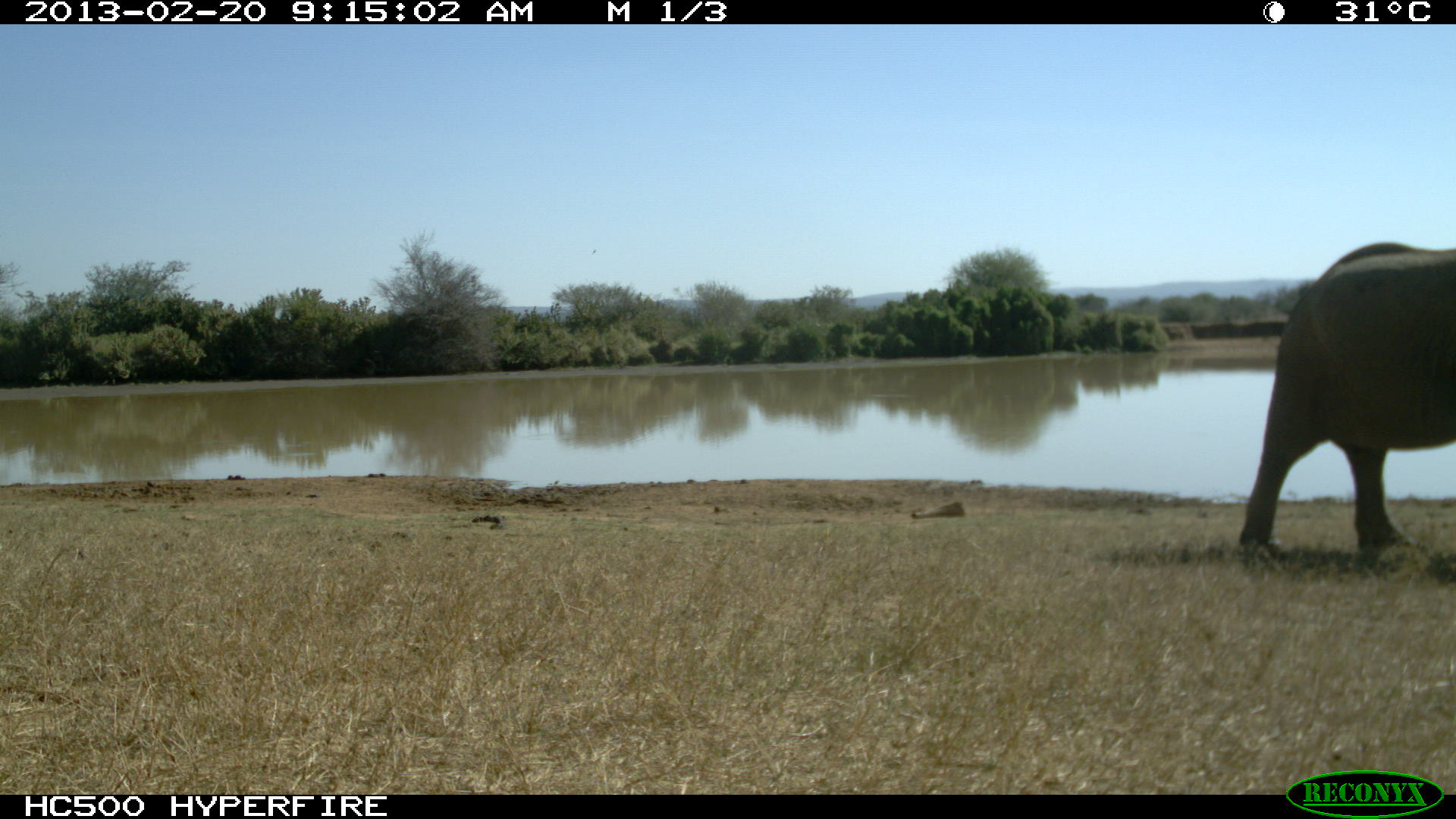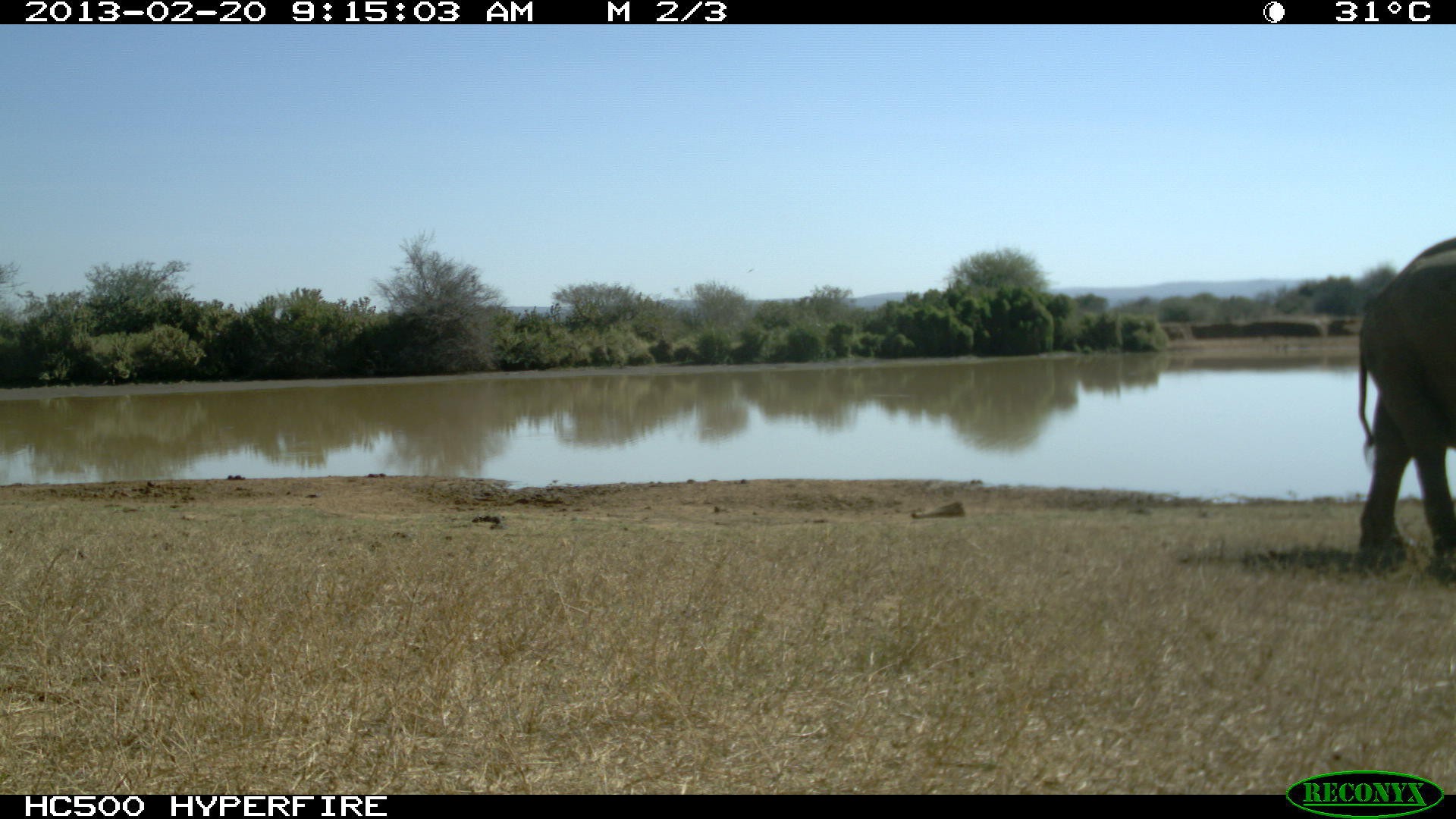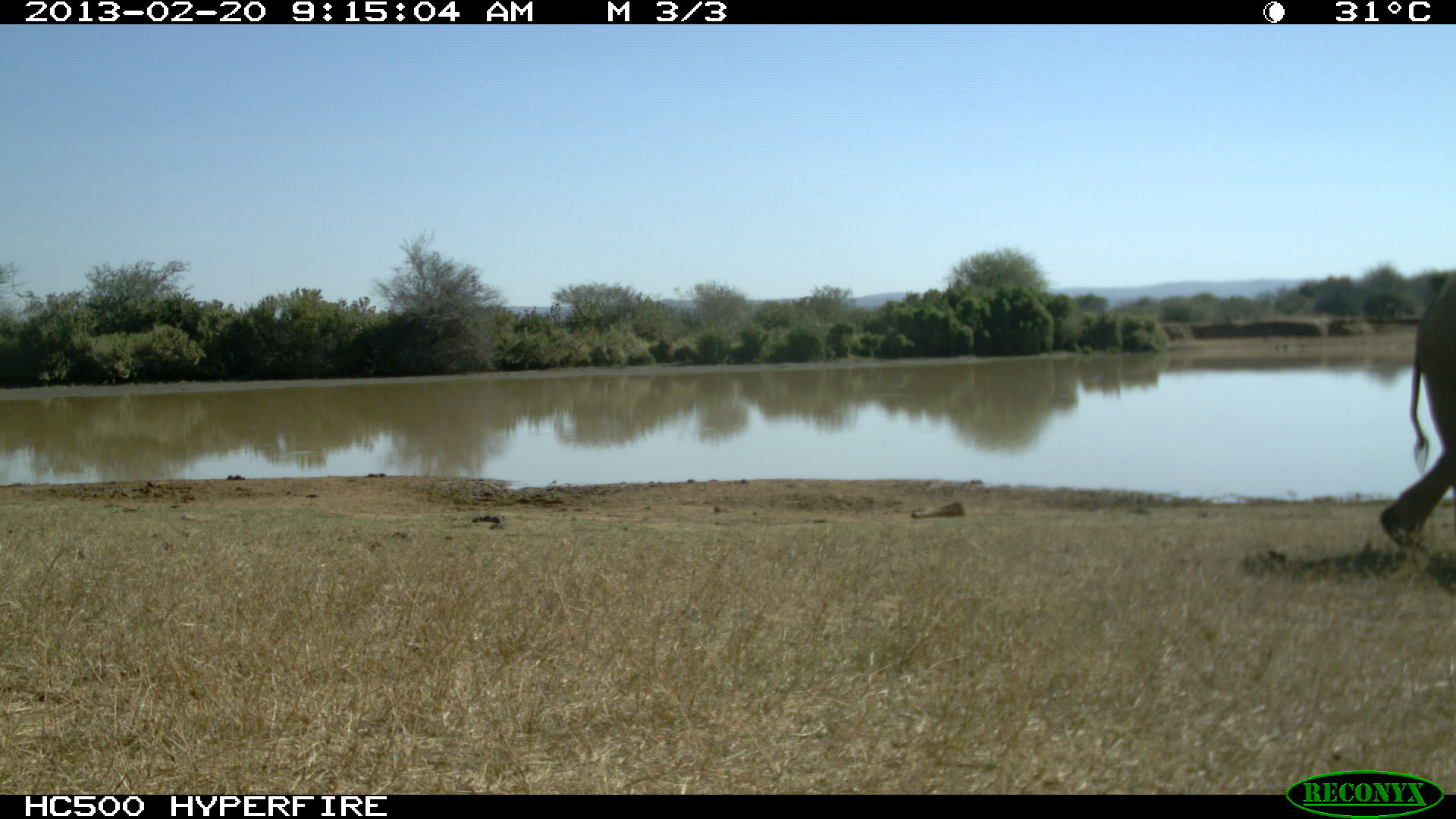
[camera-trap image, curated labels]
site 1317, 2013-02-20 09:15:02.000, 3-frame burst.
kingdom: Animalia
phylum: Chordata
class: Mammalia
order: Proboscidea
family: Elephantidae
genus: Loxodonta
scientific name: Loxodonta africana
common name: african bush elephant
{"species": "Loxodonta africana (african bush elephant)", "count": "1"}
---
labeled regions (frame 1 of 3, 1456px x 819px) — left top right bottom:
loxodonta africana: 1235 240 1455 564